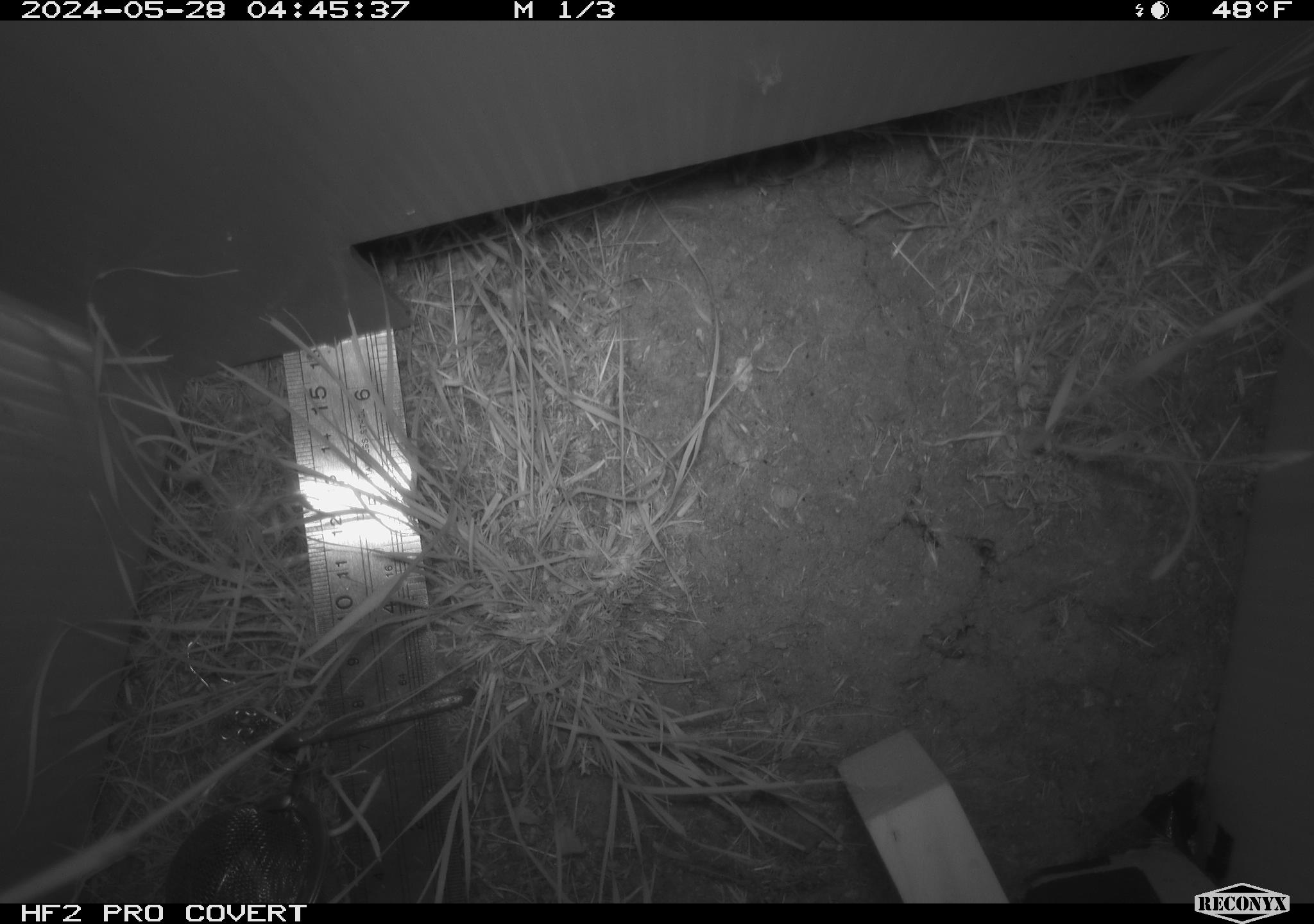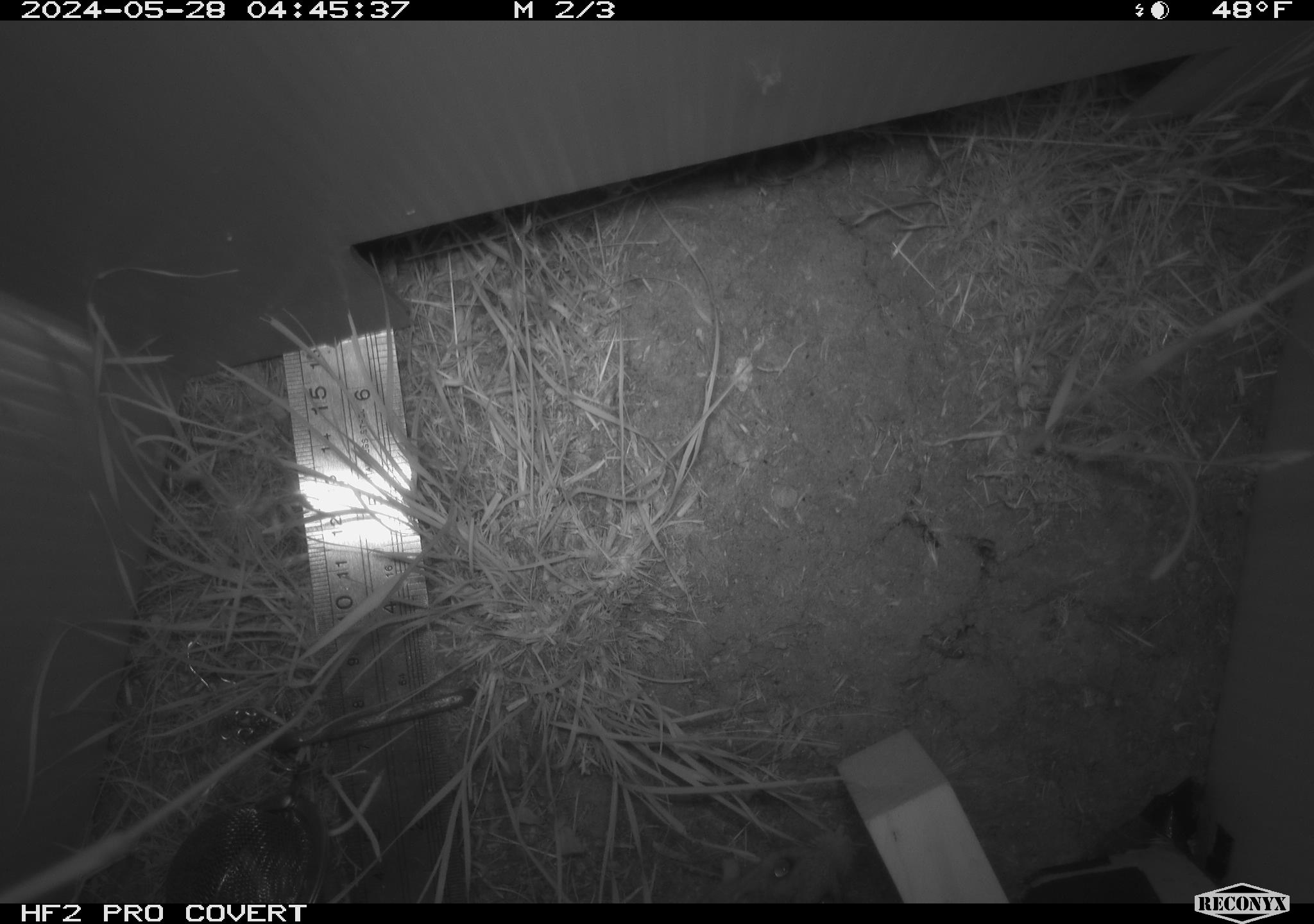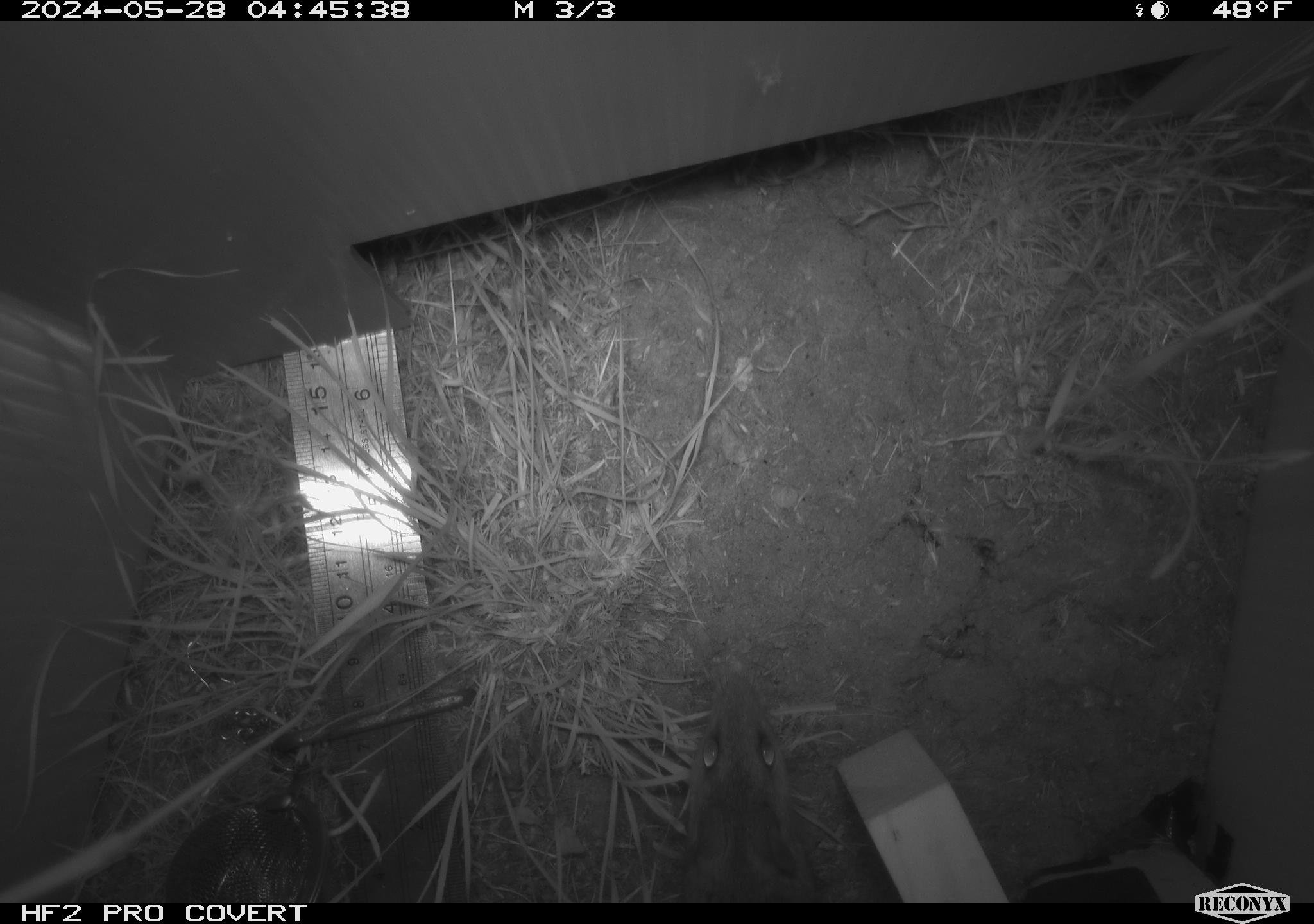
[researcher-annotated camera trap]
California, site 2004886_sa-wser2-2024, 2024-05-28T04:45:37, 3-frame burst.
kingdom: Animalia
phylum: Chordata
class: Mammalia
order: Rodentia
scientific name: Rodentia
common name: mouse species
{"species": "mouse species (Rodentia)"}